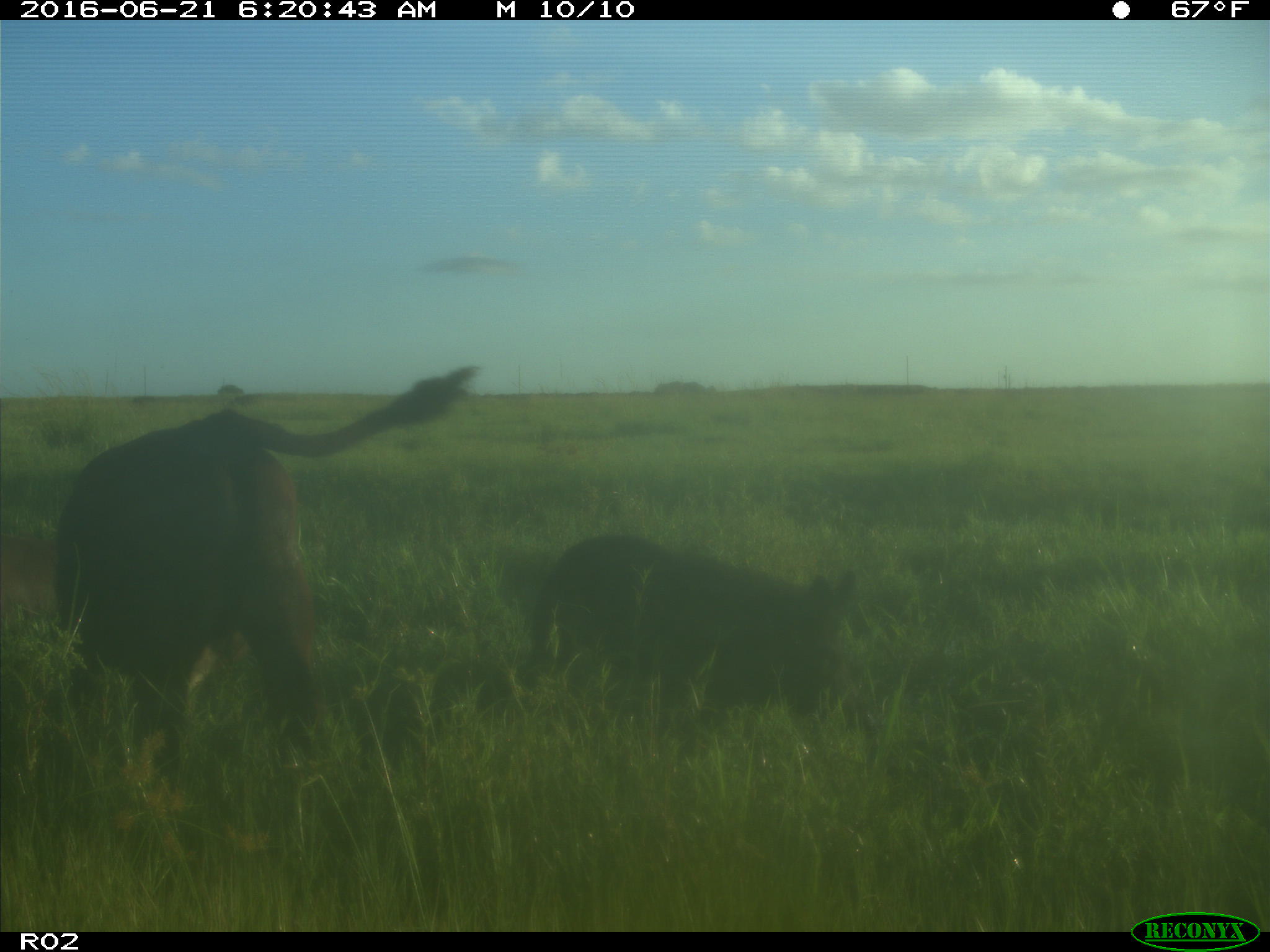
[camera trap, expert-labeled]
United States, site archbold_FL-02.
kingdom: Animalia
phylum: Chordata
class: Mammalia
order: Artiodactyla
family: Suidae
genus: Sus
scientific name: Sus scrofa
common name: wild boar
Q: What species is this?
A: Sus scrofa (wild boar).